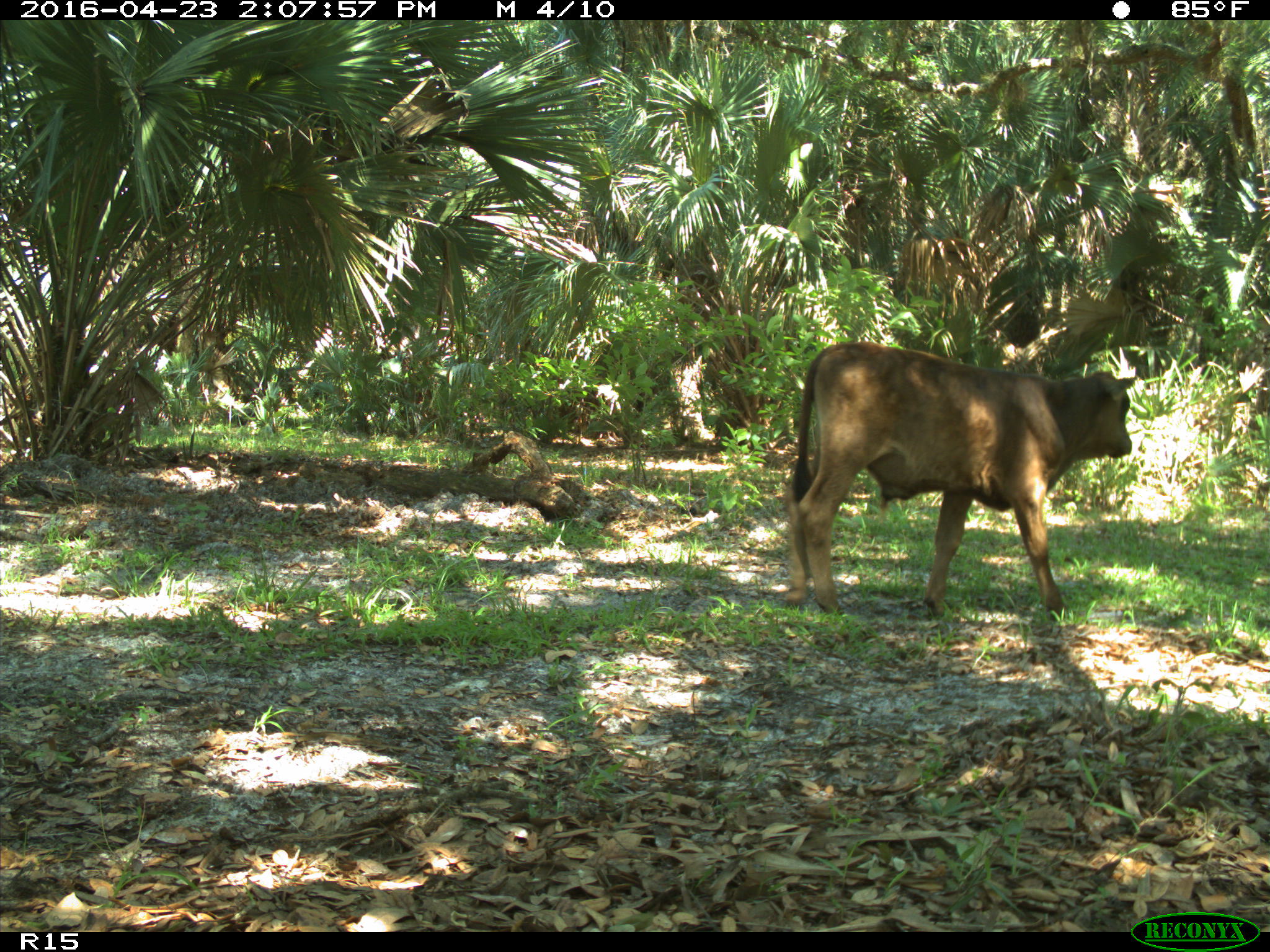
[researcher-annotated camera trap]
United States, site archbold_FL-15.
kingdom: Animalia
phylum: Chordata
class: Mammalia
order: Artiodactyla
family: Bovidae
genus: Bos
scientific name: Bos taurus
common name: domestic cow